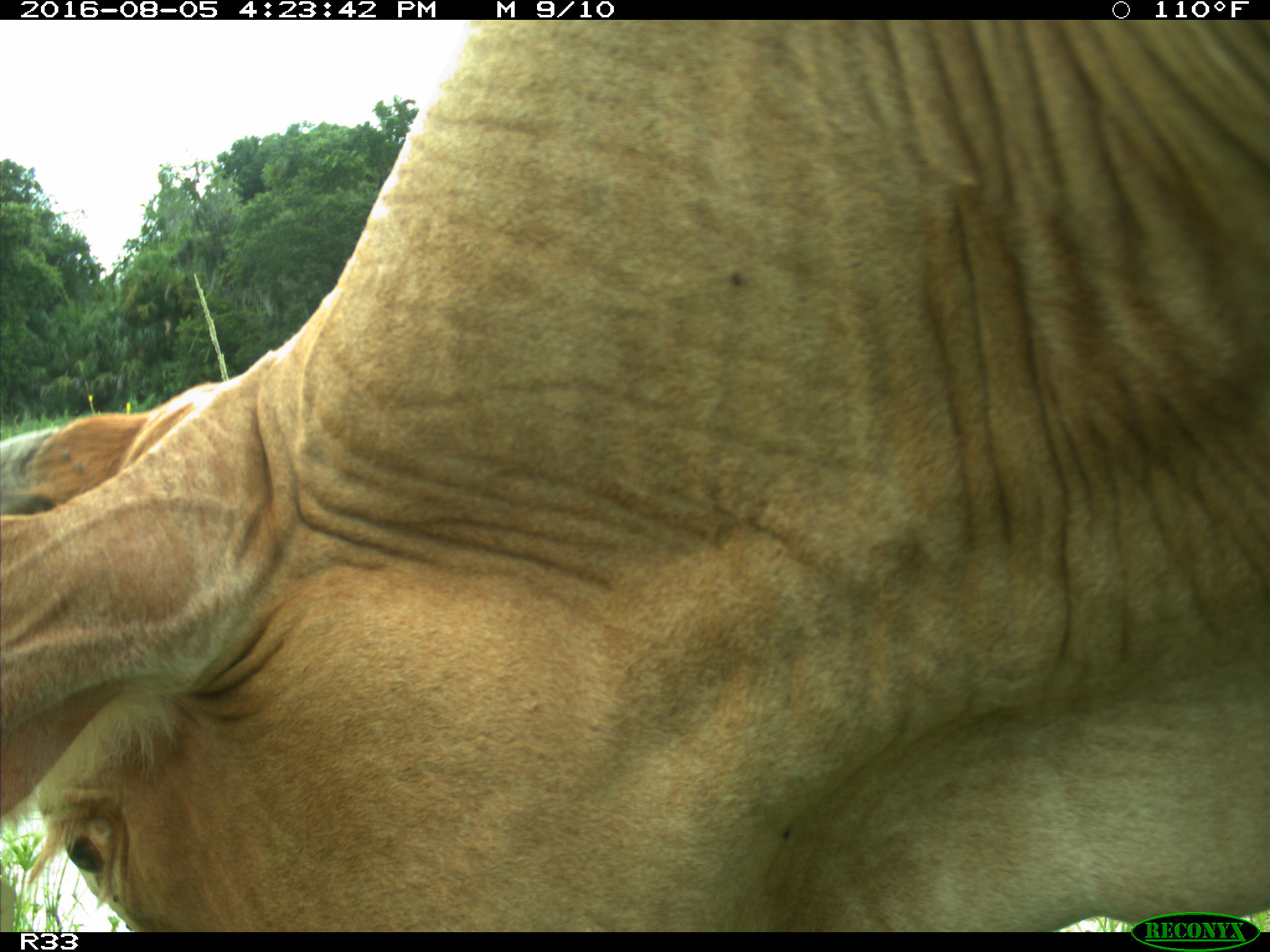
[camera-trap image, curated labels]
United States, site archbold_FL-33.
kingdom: Animalia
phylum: Chordata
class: Mammalia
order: Artiodactyla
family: Bovidae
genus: Bos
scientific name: Bos taurus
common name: domestic cow